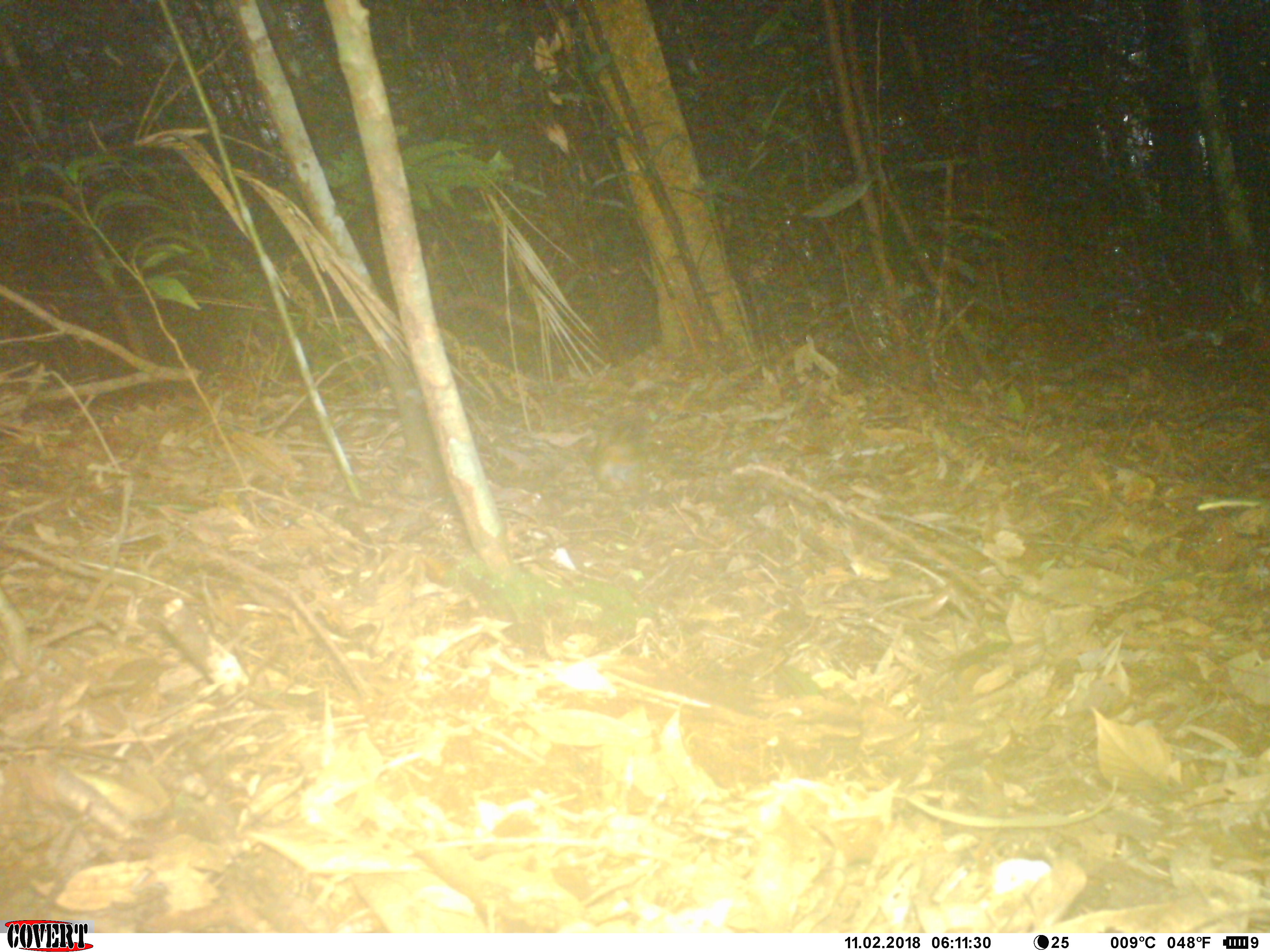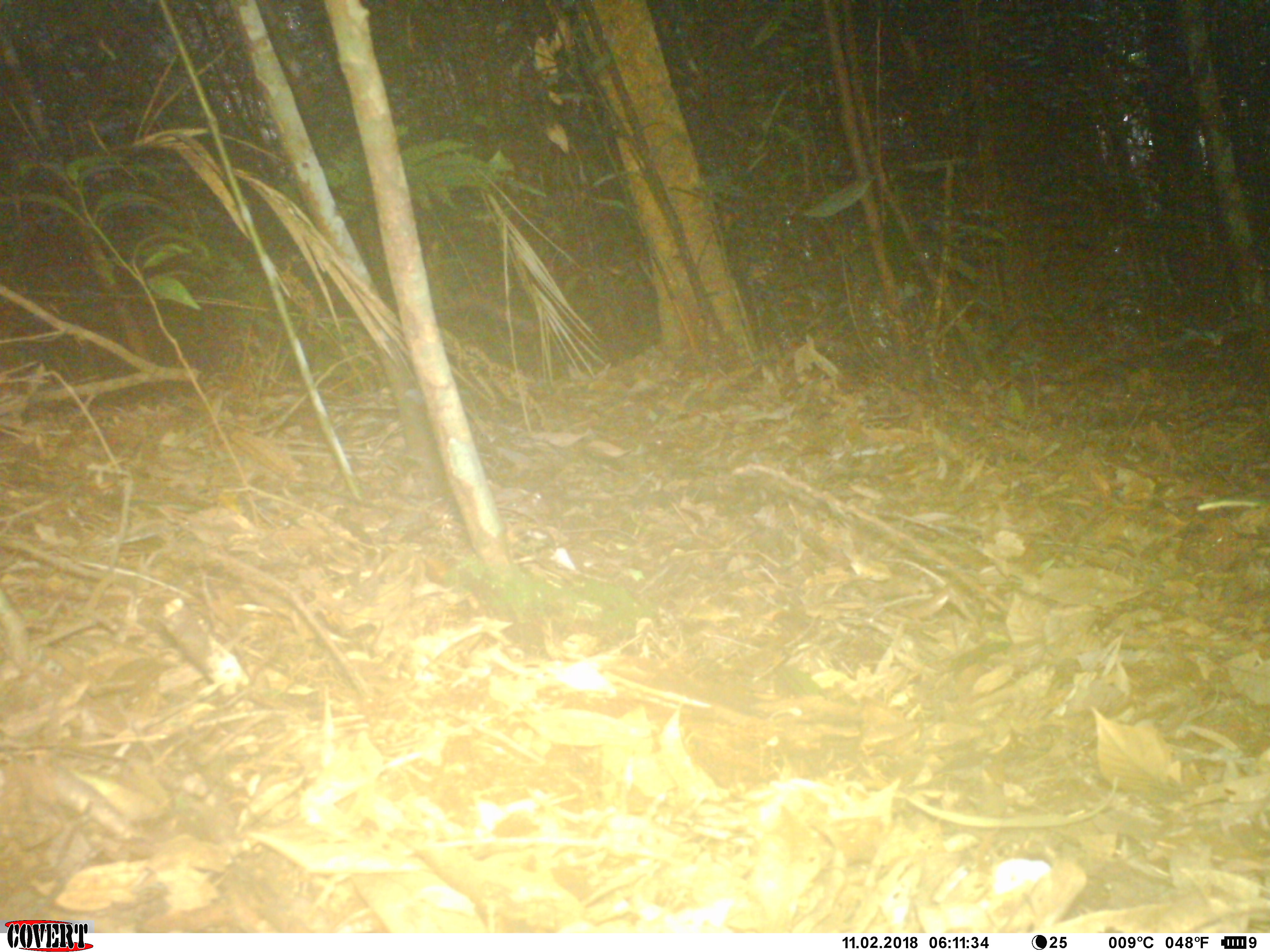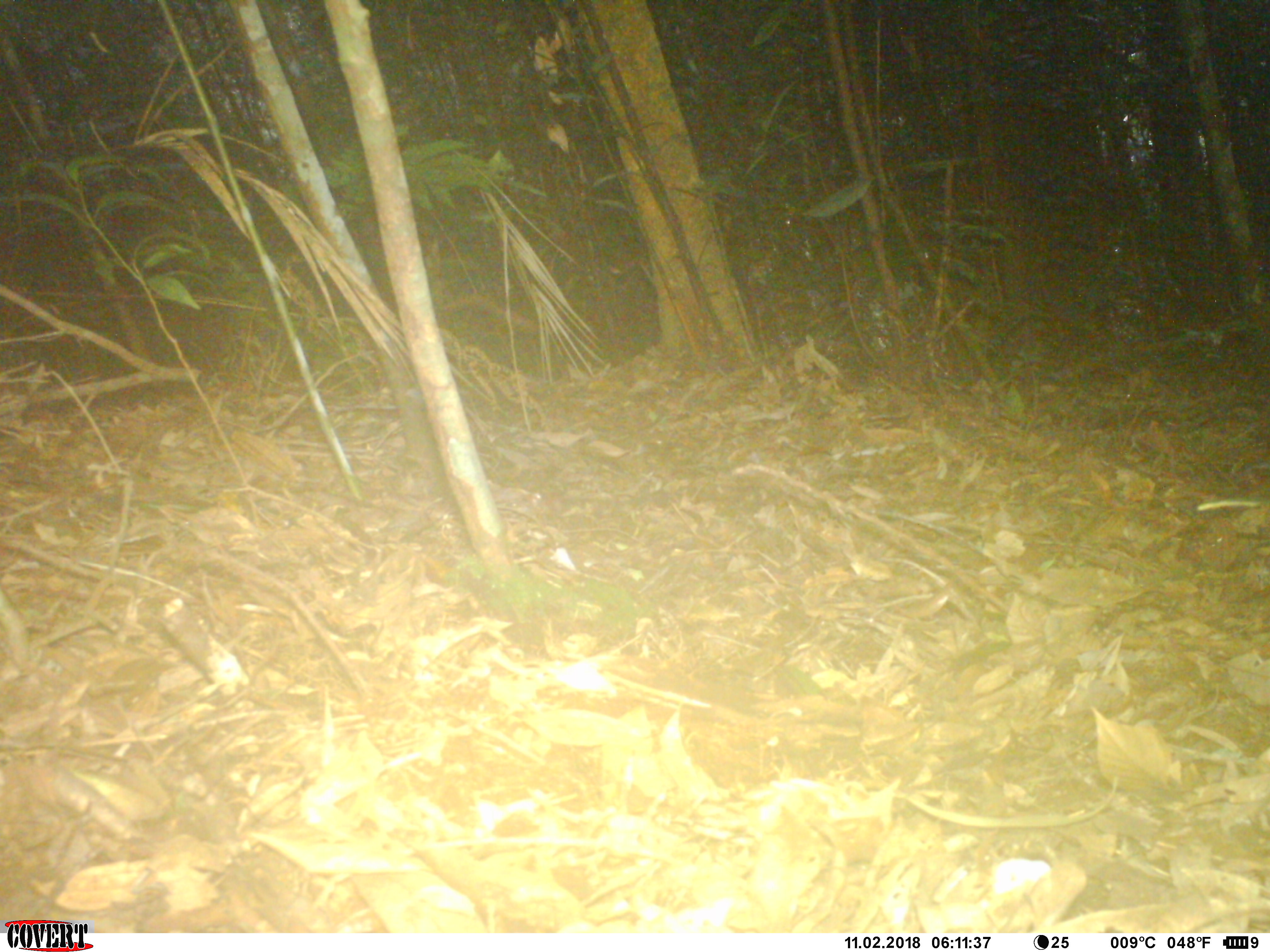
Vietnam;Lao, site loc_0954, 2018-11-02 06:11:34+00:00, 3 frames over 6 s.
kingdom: Animalia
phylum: Chordata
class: Mammalia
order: Rodentia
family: Sciuridae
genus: Dremomys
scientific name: Dremomys rufigenis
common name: red-cheeked squirrel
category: red cheeked squirrel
Red cheeked squirrel (red-cheeked squirrel) (Dremomys rufigenis). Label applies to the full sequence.